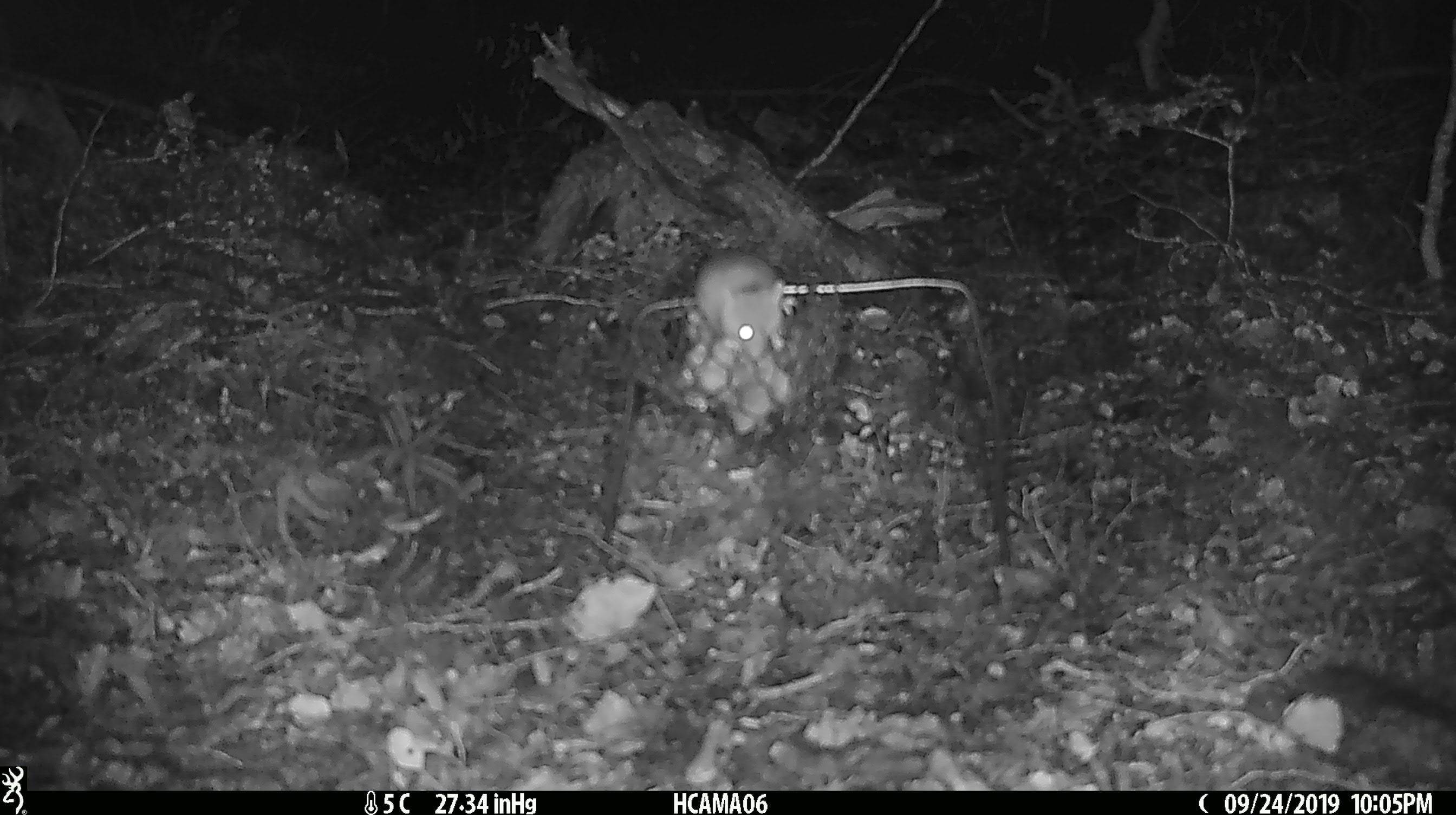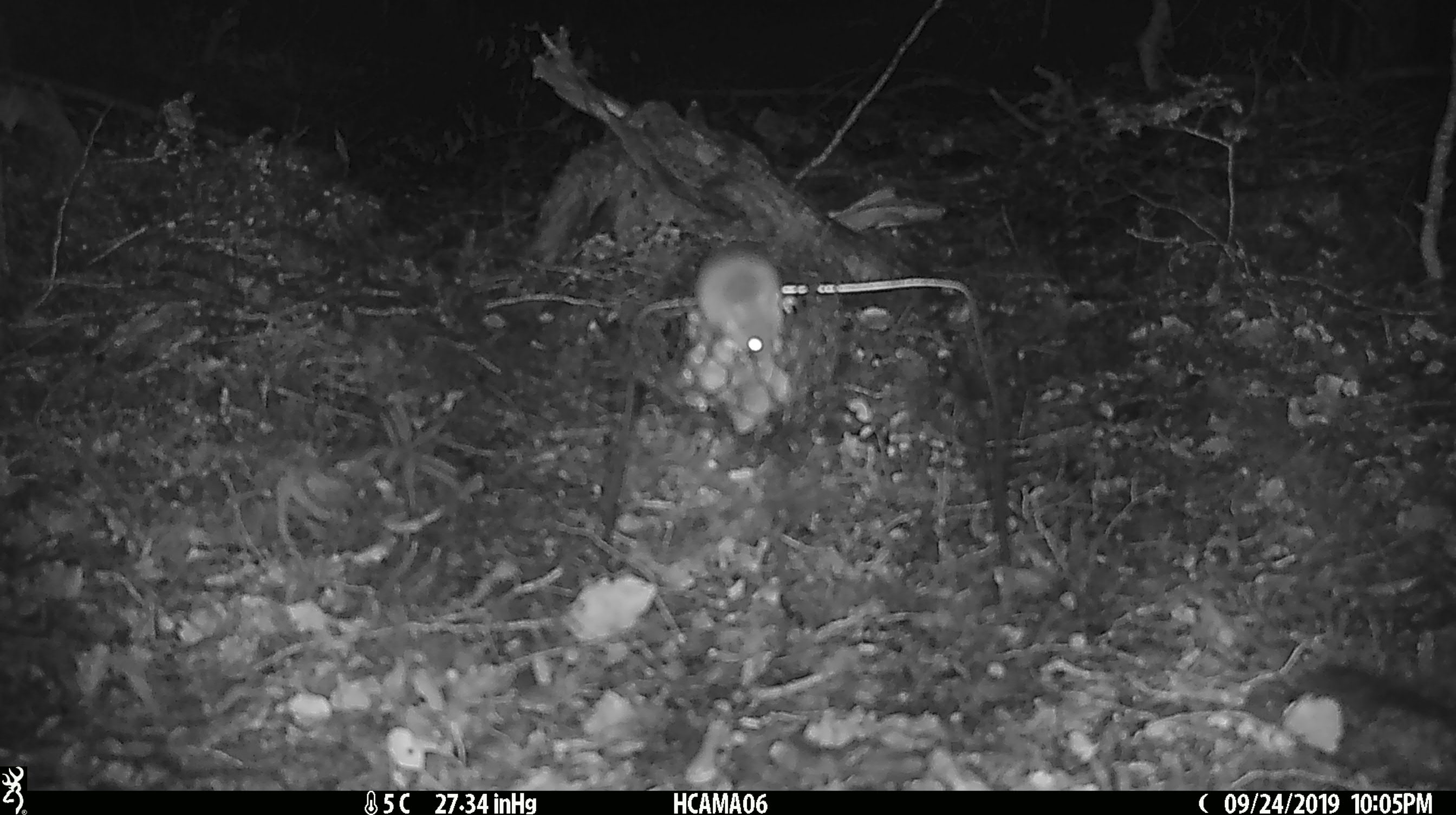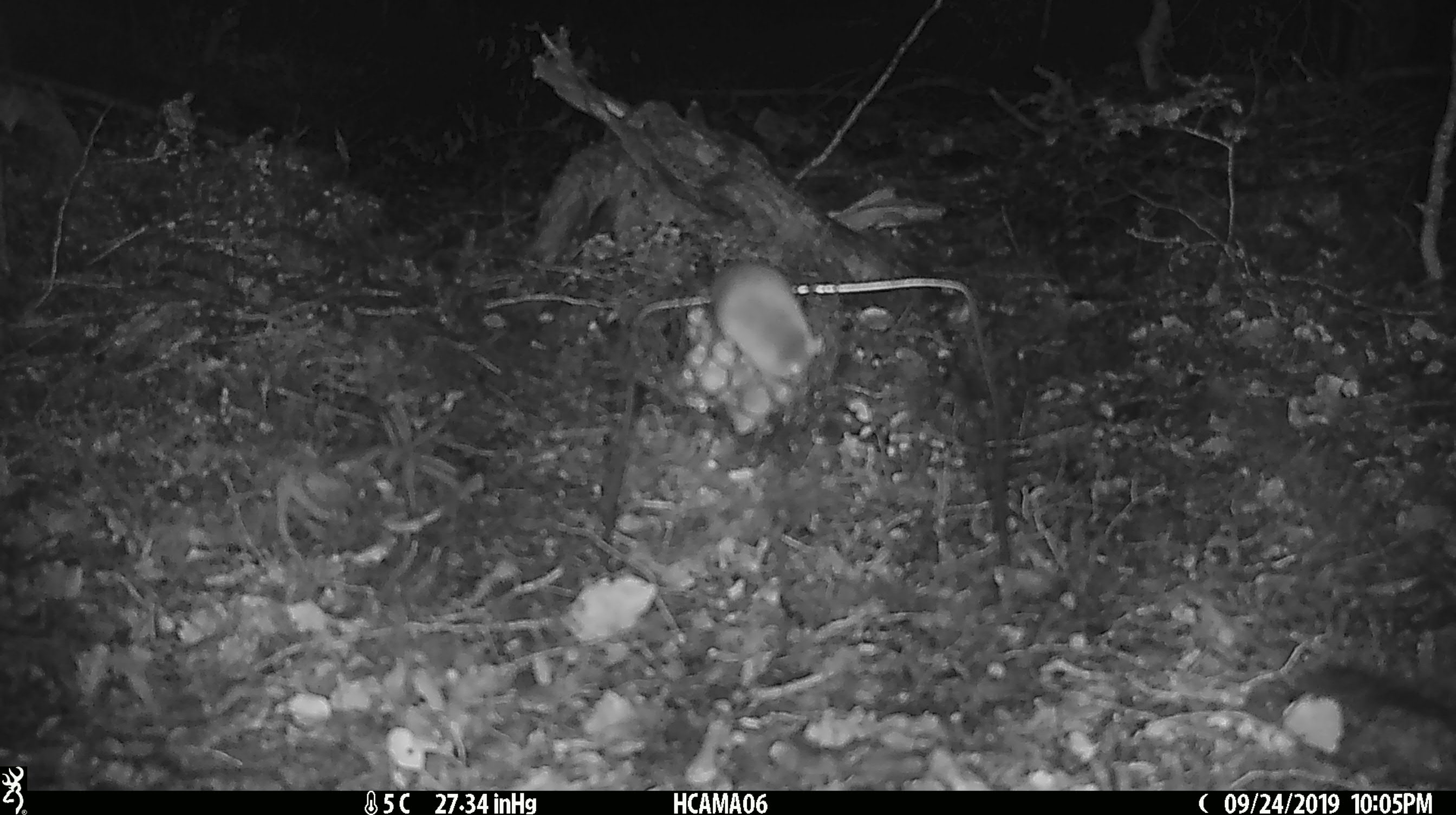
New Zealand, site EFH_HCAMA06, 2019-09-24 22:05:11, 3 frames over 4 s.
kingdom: Animalia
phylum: Chordata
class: Mammalia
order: Rodentia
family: Muridae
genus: Mus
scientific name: Mus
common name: mouse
Mouse (Mus).